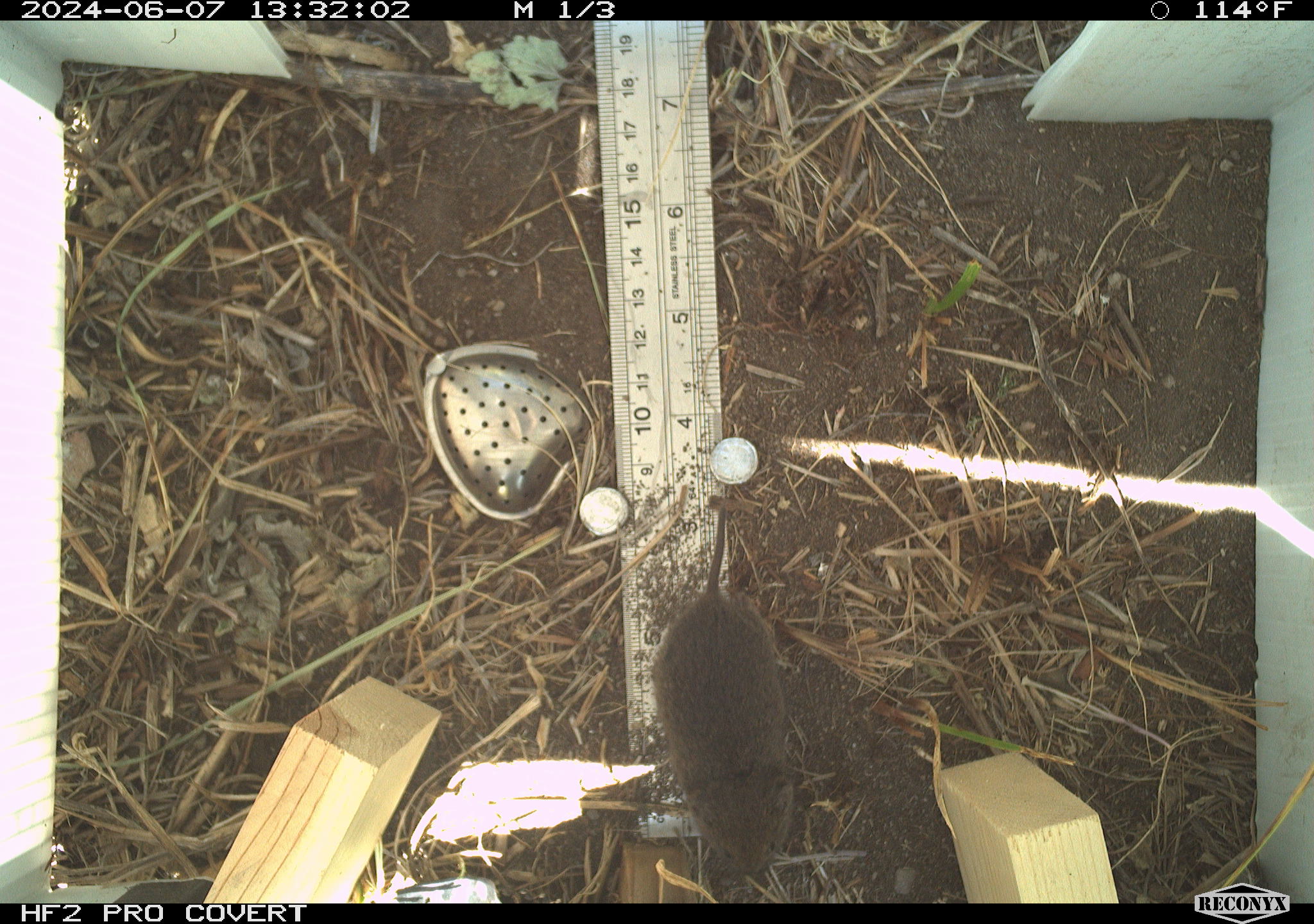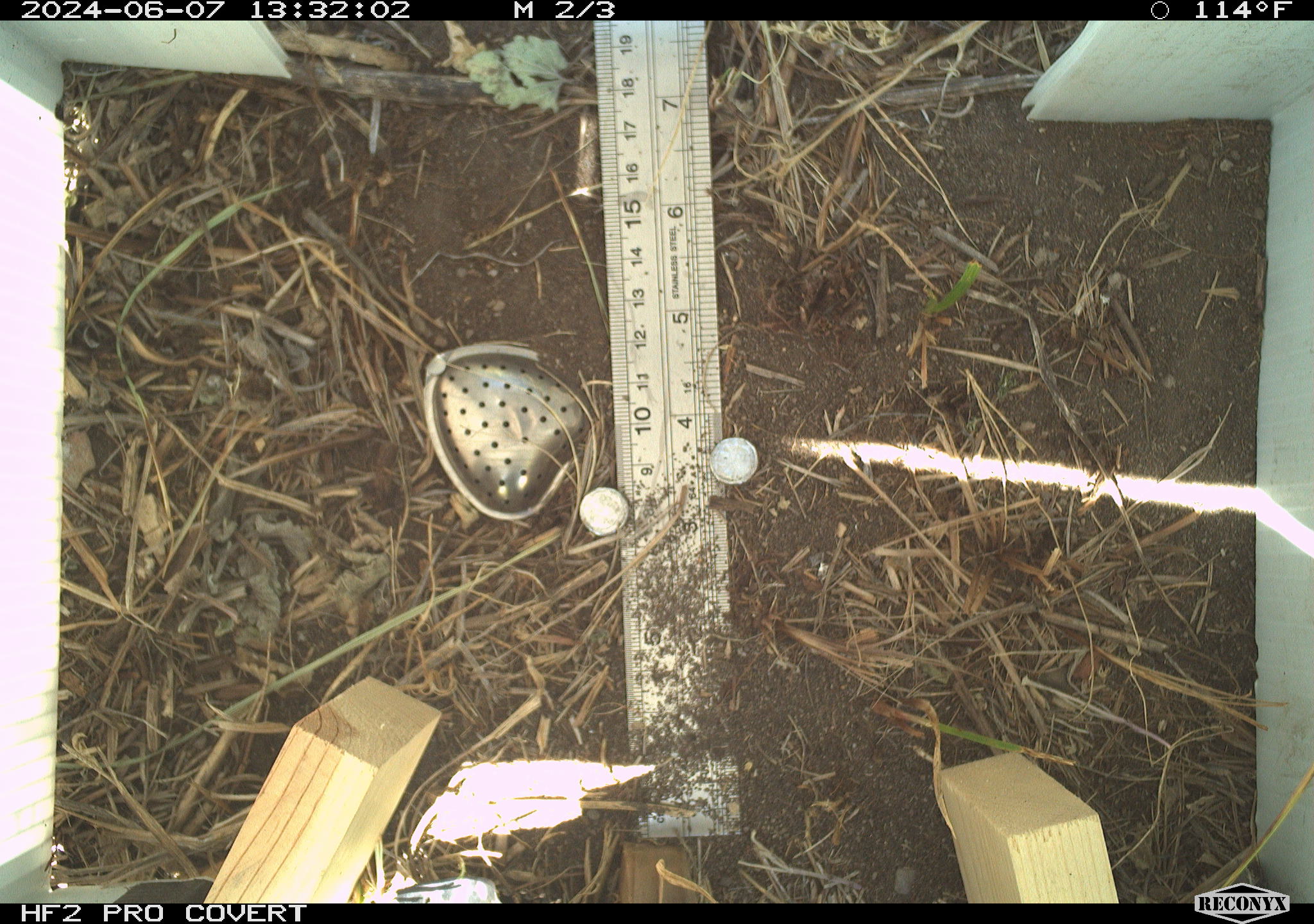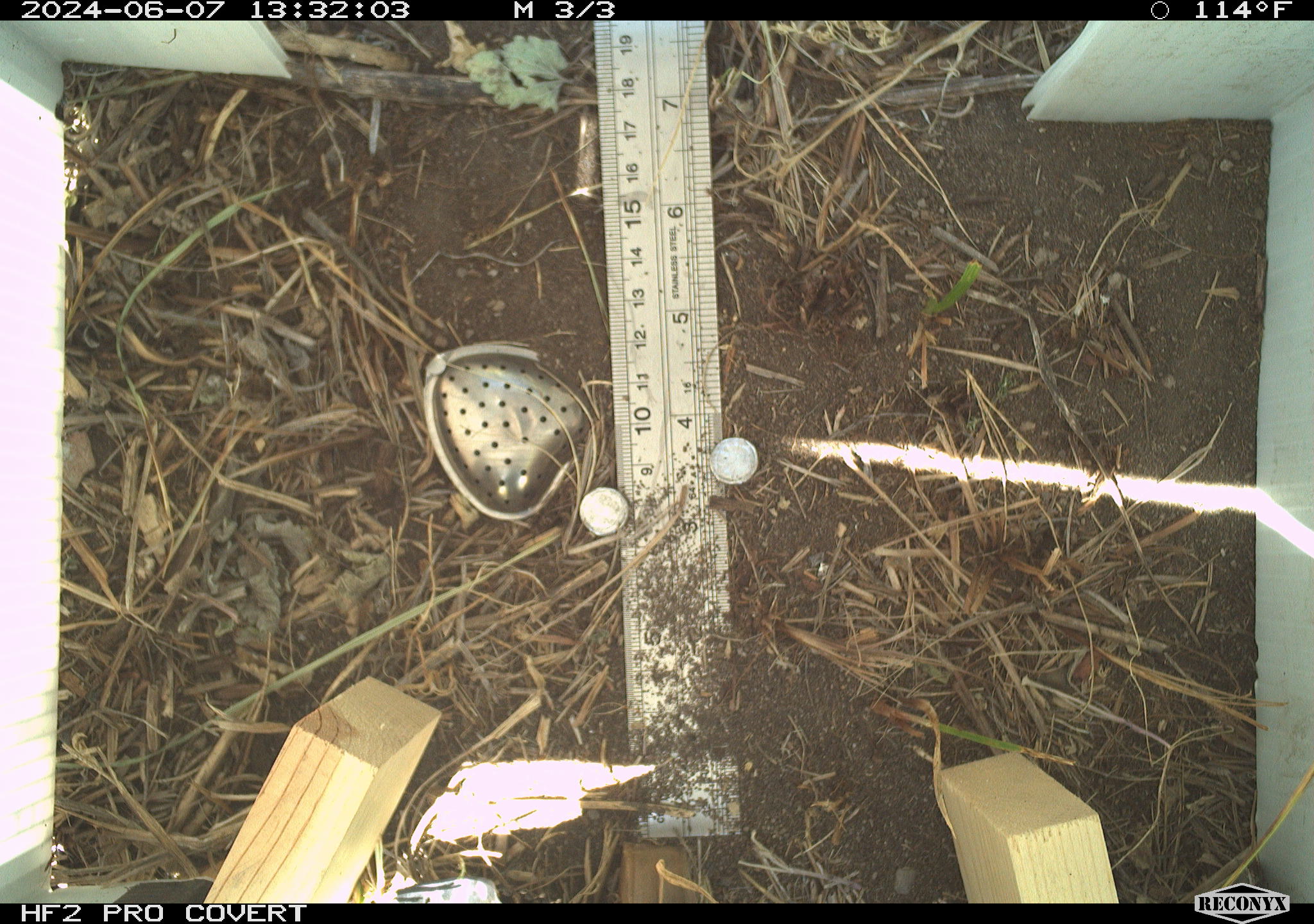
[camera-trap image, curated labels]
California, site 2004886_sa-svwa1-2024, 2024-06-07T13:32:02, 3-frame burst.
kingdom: Animalia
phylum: Chordata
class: Mammalia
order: Rodentia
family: Cricetidae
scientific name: Arvicolinae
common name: voles, lemmings, and muskrats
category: arvicolinae subfamily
Arvicolinae subfamily (voles, lemmings, and muskrats) (Arvicolinae).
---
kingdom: Animalia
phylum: Arthropoda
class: Malacostraca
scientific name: Malacostraca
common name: amphipods, crabs, isopods, krill, lobsters and shrimps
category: malacostracan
Malacostracan (amphipods, crabs, isopods, krill, lobsters and shrimps) (Malacostraca).